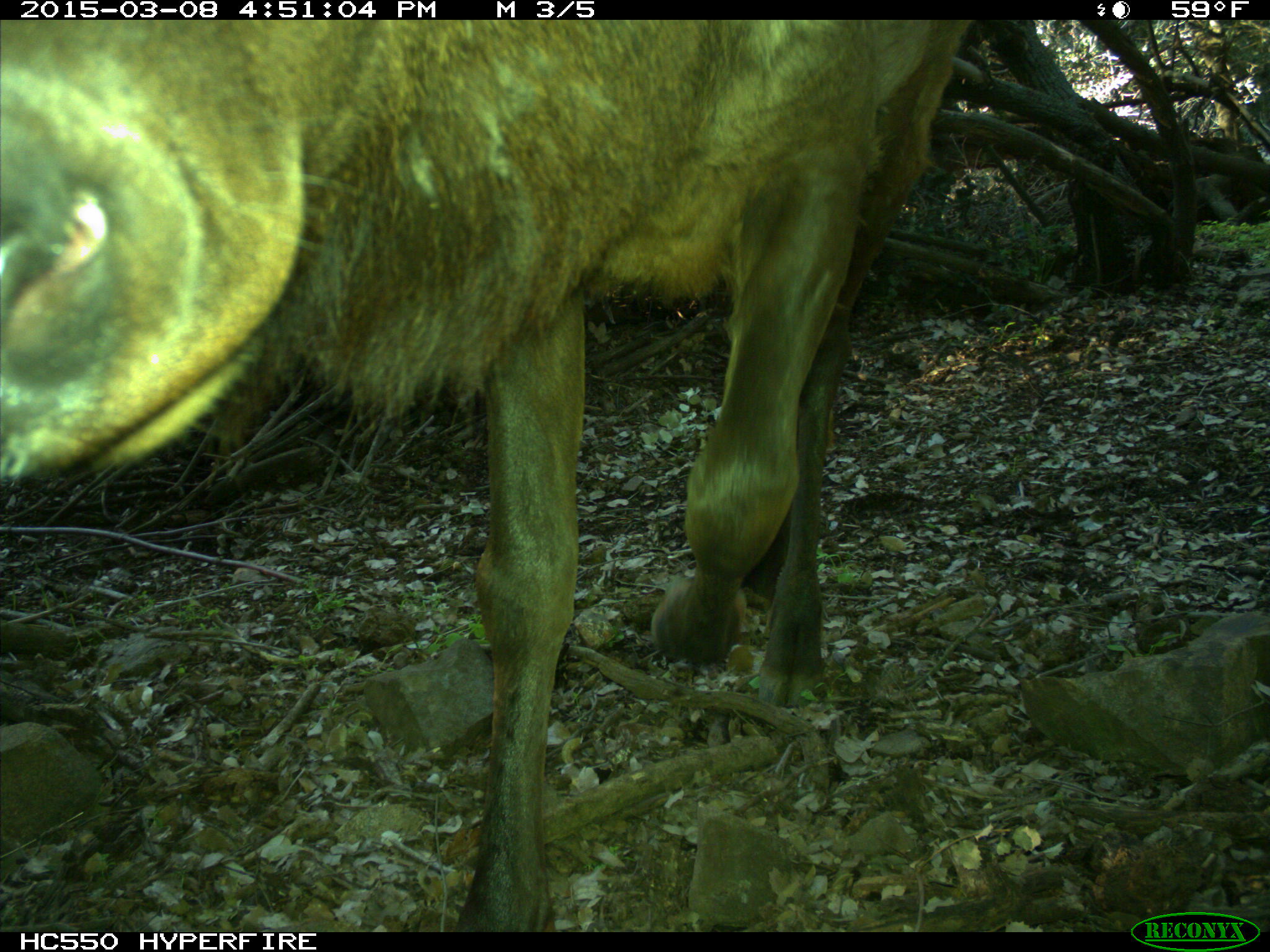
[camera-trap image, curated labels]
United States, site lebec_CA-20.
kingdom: Animalia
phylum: Chordata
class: Mammalia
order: Artiodactyla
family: Cervidae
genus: Cervus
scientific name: Cervus canadensis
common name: elk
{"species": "Cervus canadensis (elk)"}